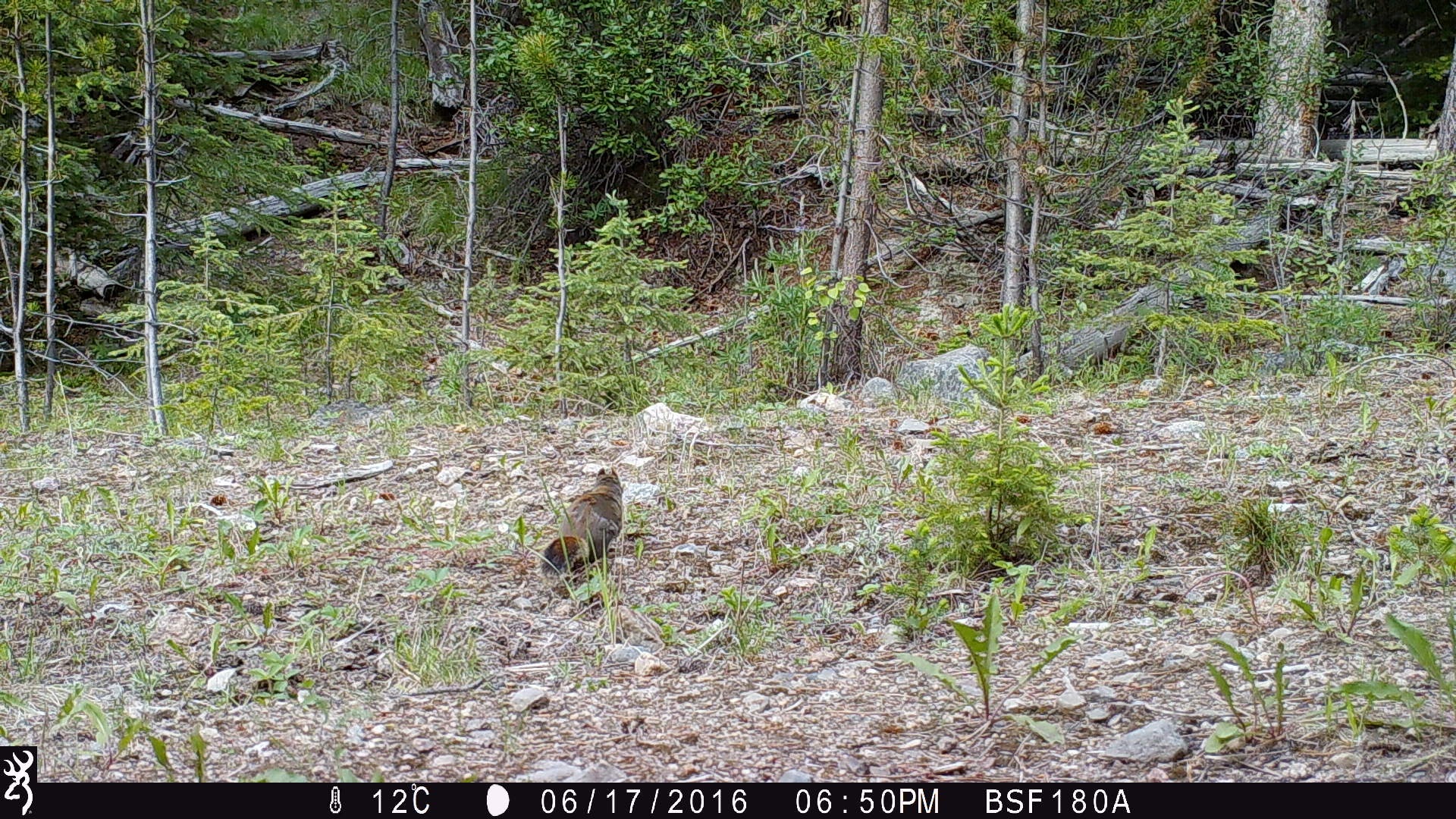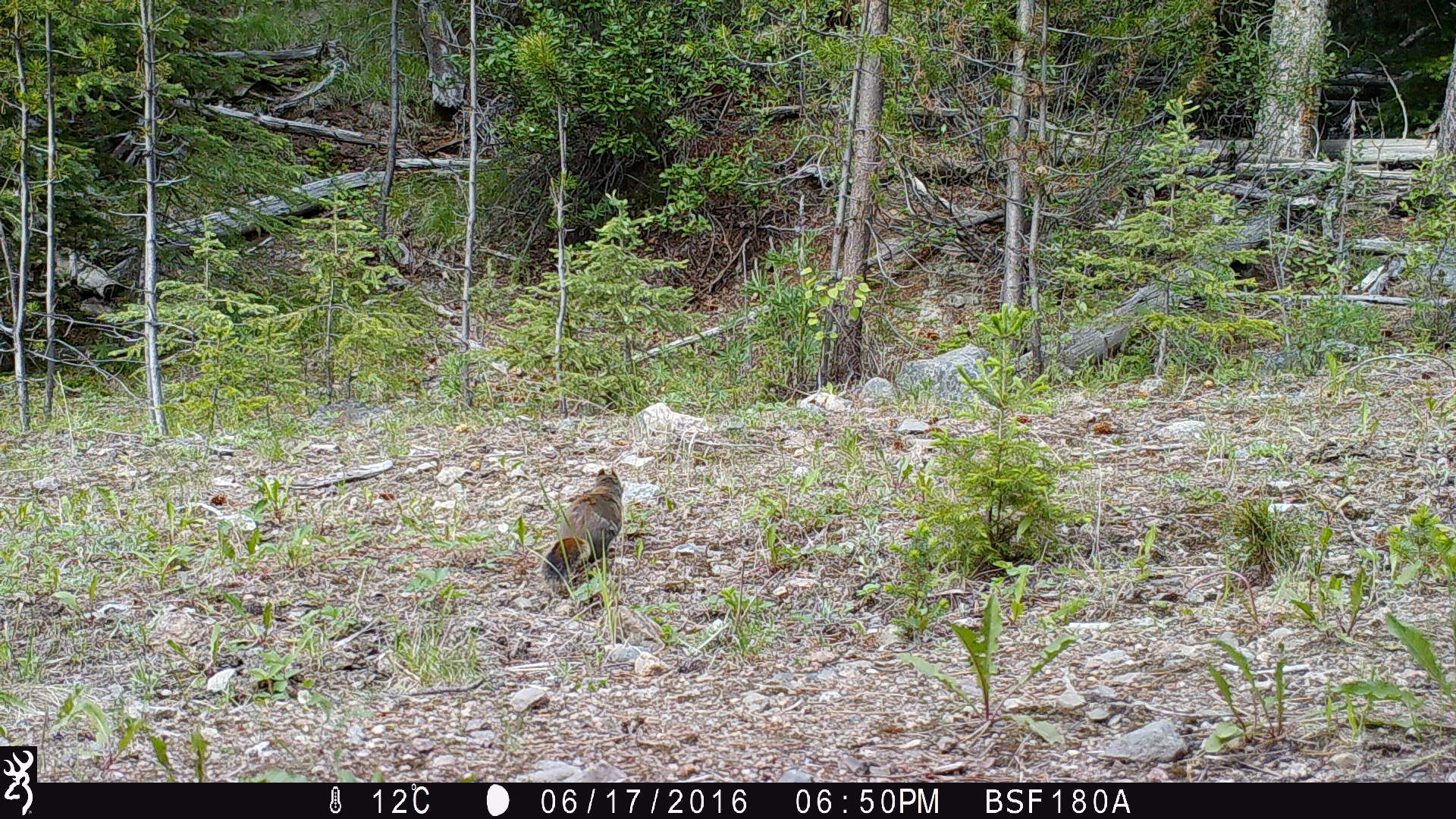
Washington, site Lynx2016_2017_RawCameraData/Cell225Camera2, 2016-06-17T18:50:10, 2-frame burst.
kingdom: Animalia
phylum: Chordata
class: Mammalia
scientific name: Mammalia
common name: small mammal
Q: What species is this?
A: Small mammal (Mammalia).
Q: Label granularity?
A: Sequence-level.